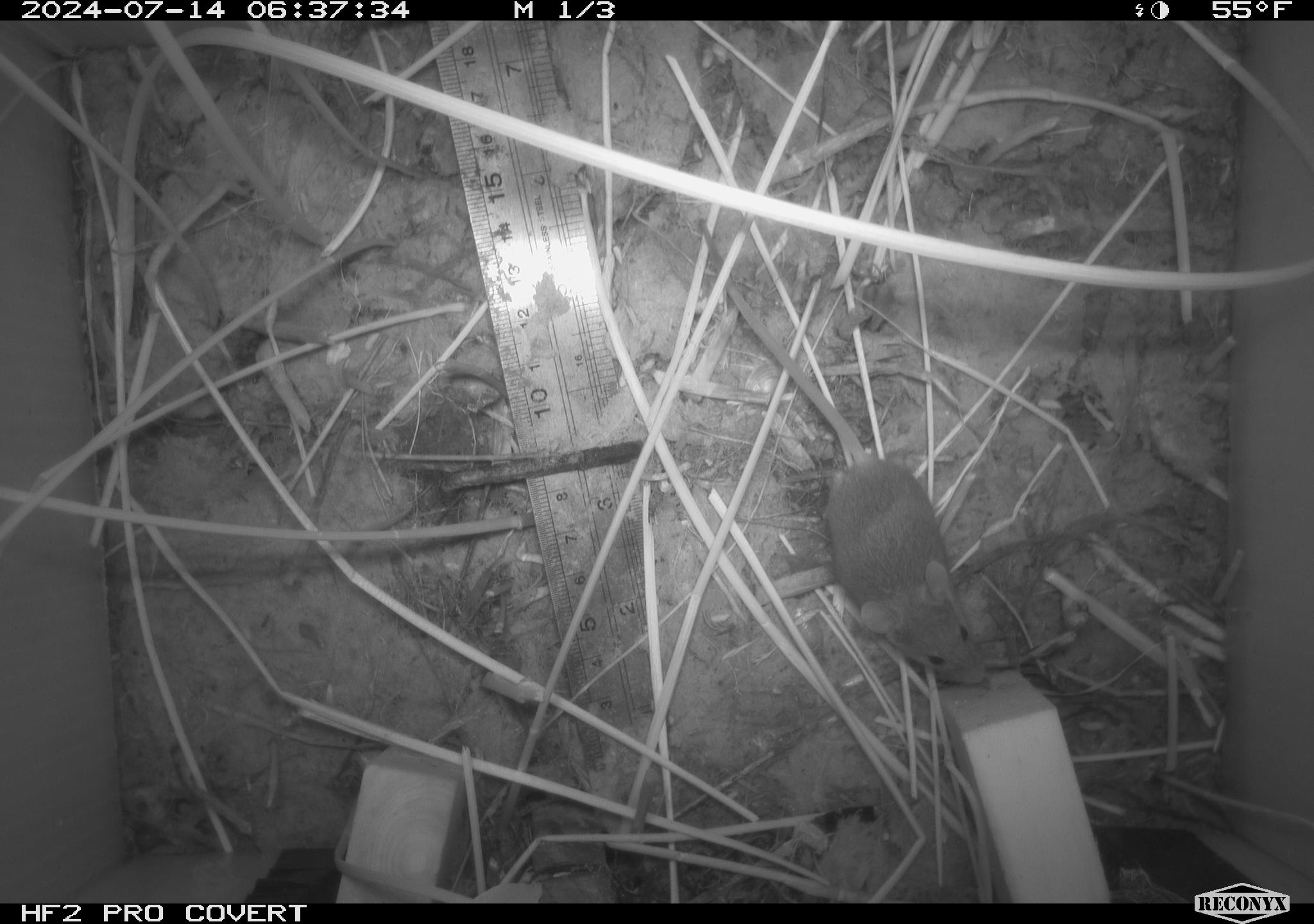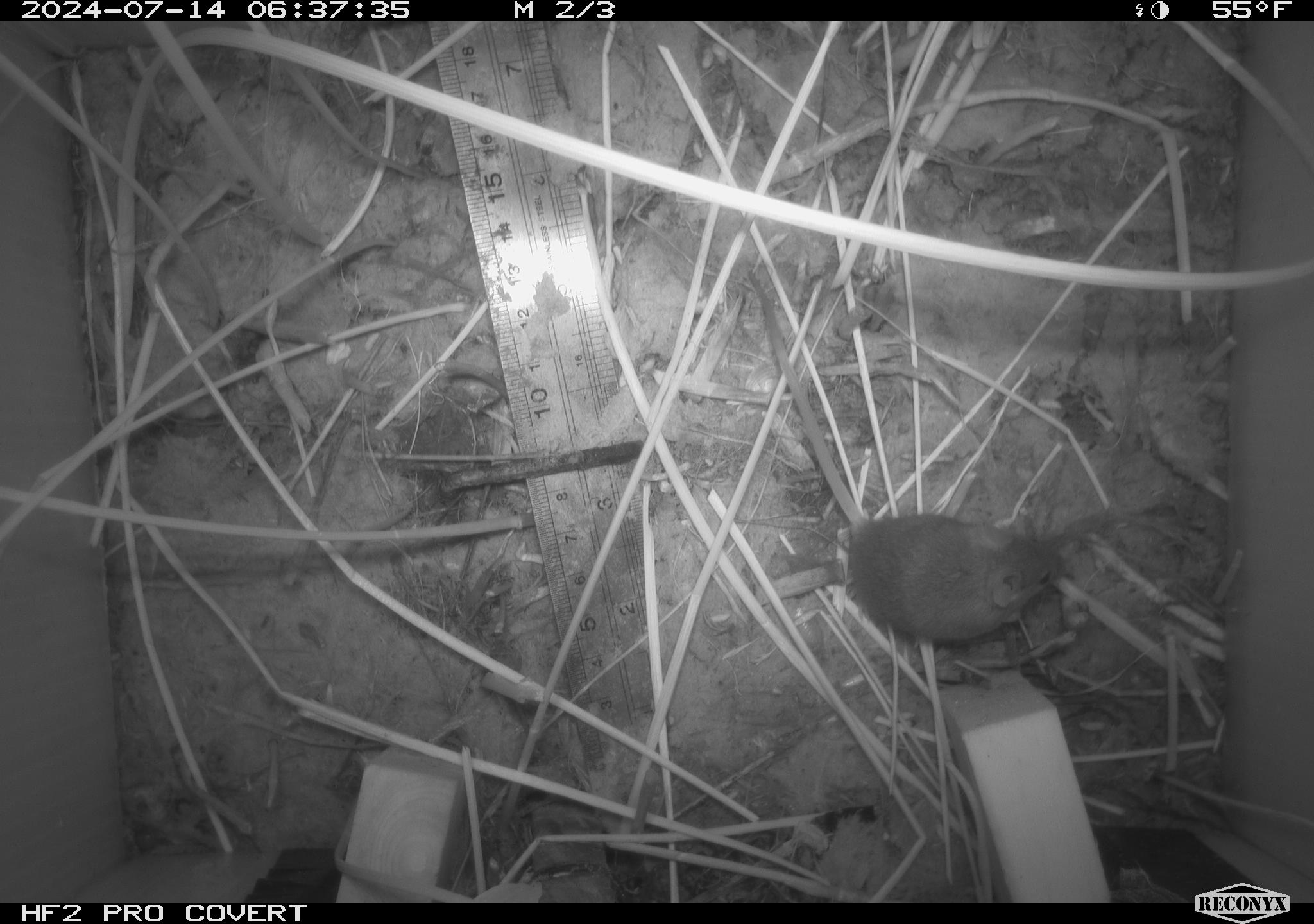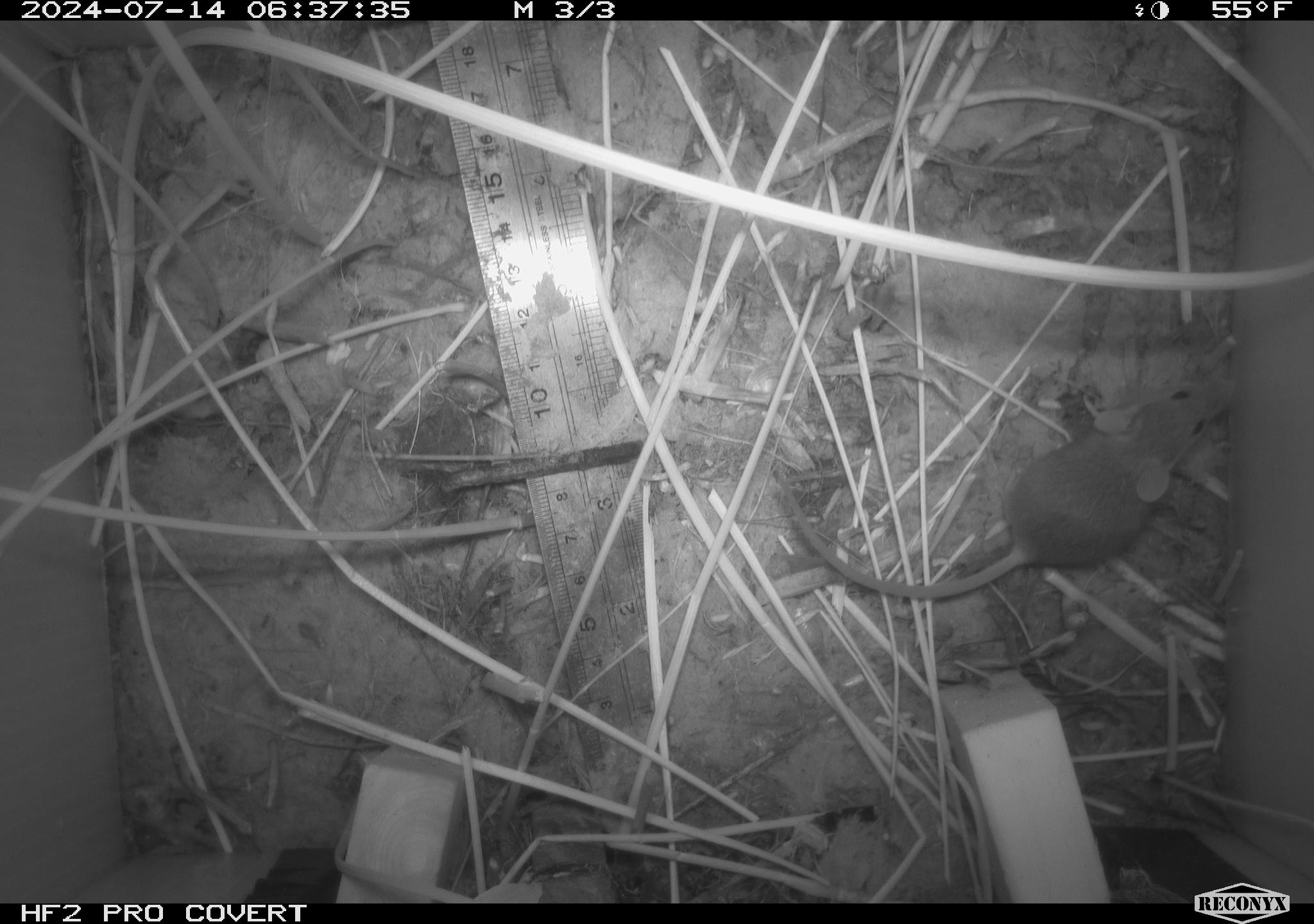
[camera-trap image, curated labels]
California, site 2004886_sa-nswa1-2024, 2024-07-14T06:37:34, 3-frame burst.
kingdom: Animalia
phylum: Chordata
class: Mammalia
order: Rodentia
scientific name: Rodentia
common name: rodent